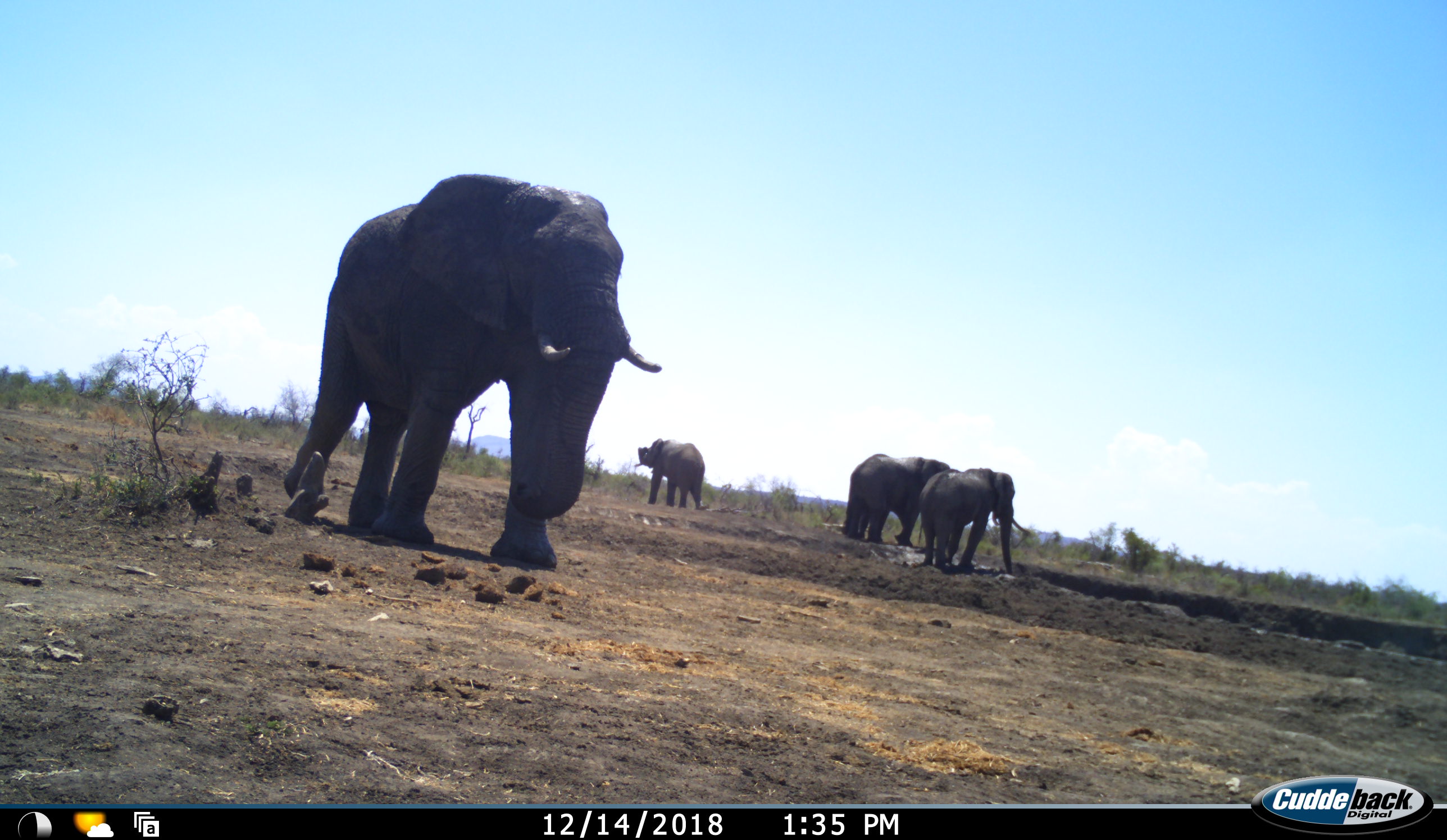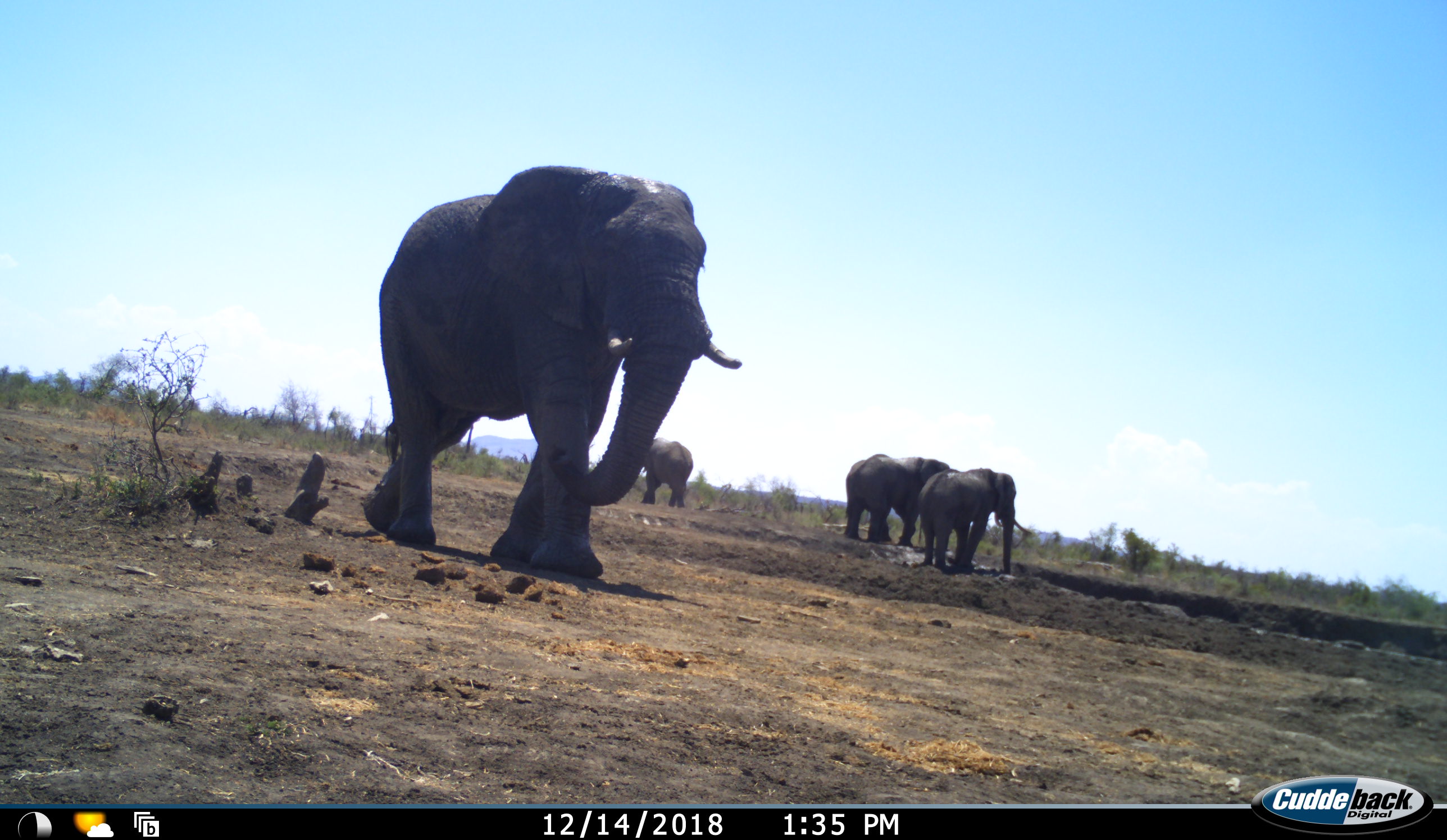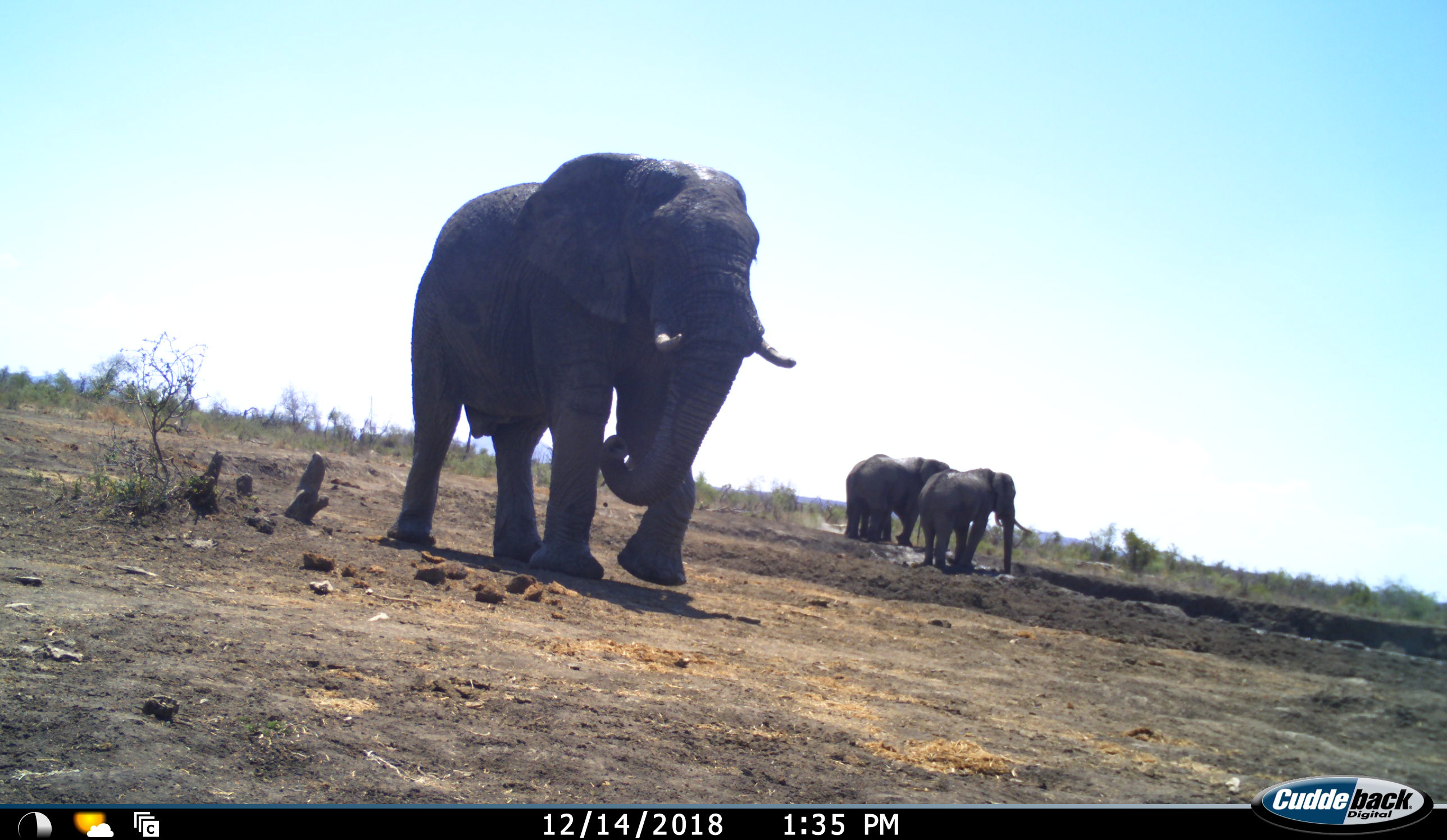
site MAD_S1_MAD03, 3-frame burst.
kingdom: Animalia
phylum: Chordata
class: Mammalia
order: Proboscidea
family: Elephantidae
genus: Loxodonta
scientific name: Loxodonta africana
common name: african bush elephant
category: elephant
Elephant (african bush elephant) (Loxodonta africana), count 4. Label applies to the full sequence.